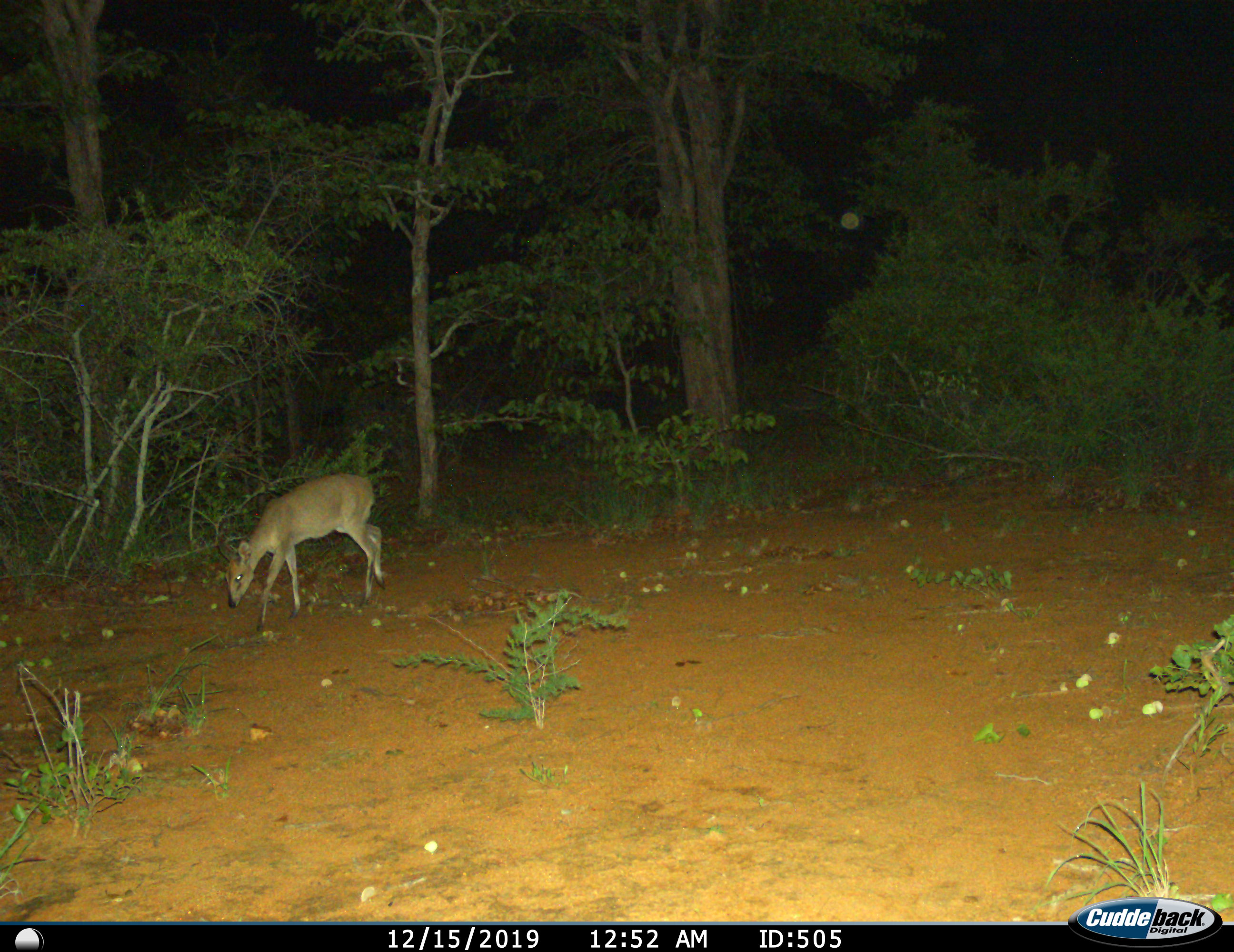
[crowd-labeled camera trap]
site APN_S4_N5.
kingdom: Animalia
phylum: Chordata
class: Mammalia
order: Artiodactyla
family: Bovidae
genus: Madoqua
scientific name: Madoqua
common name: dik-dik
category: dikdik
Dikdik (dik-dik) (Madoqua), count 1. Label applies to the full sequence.